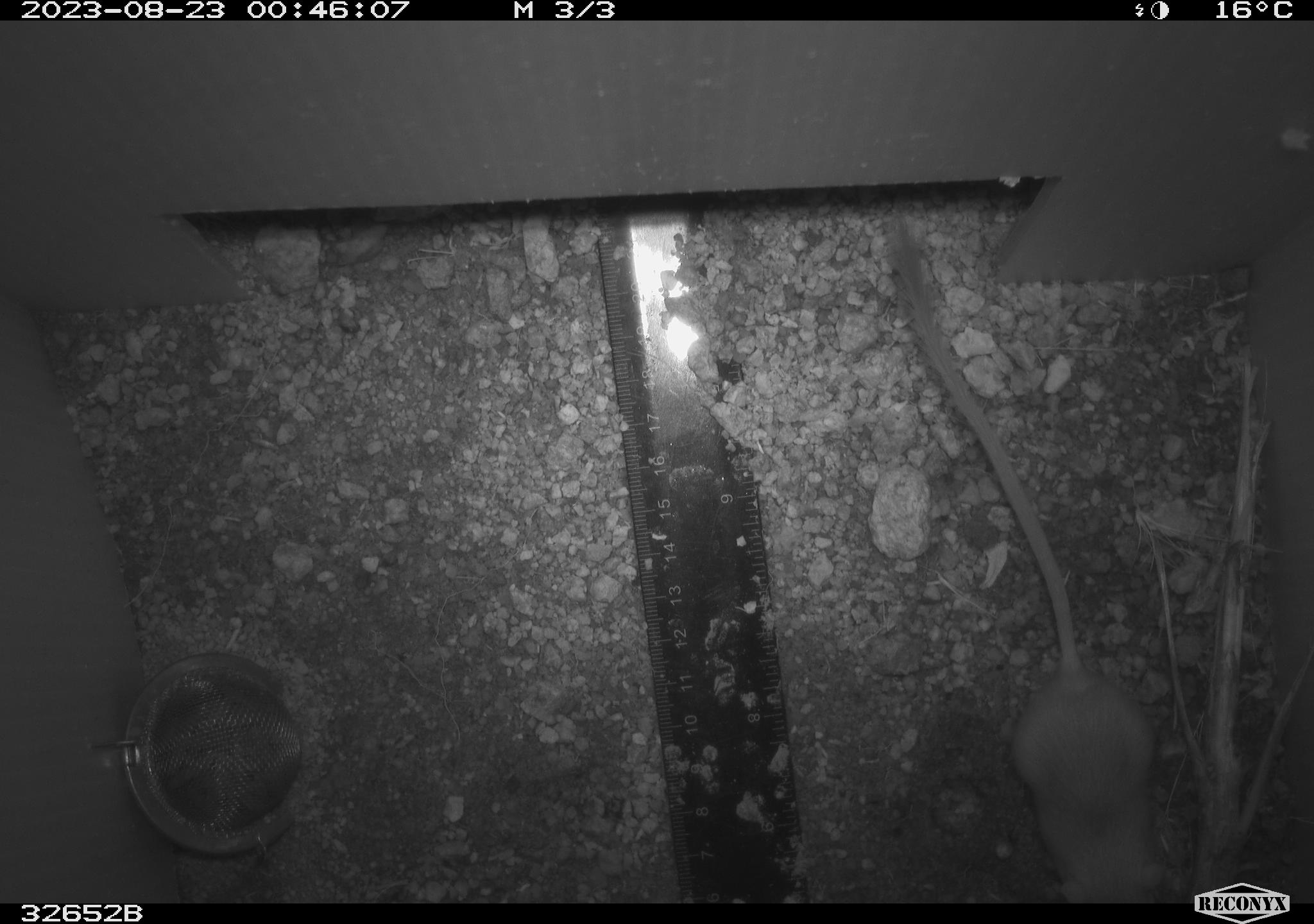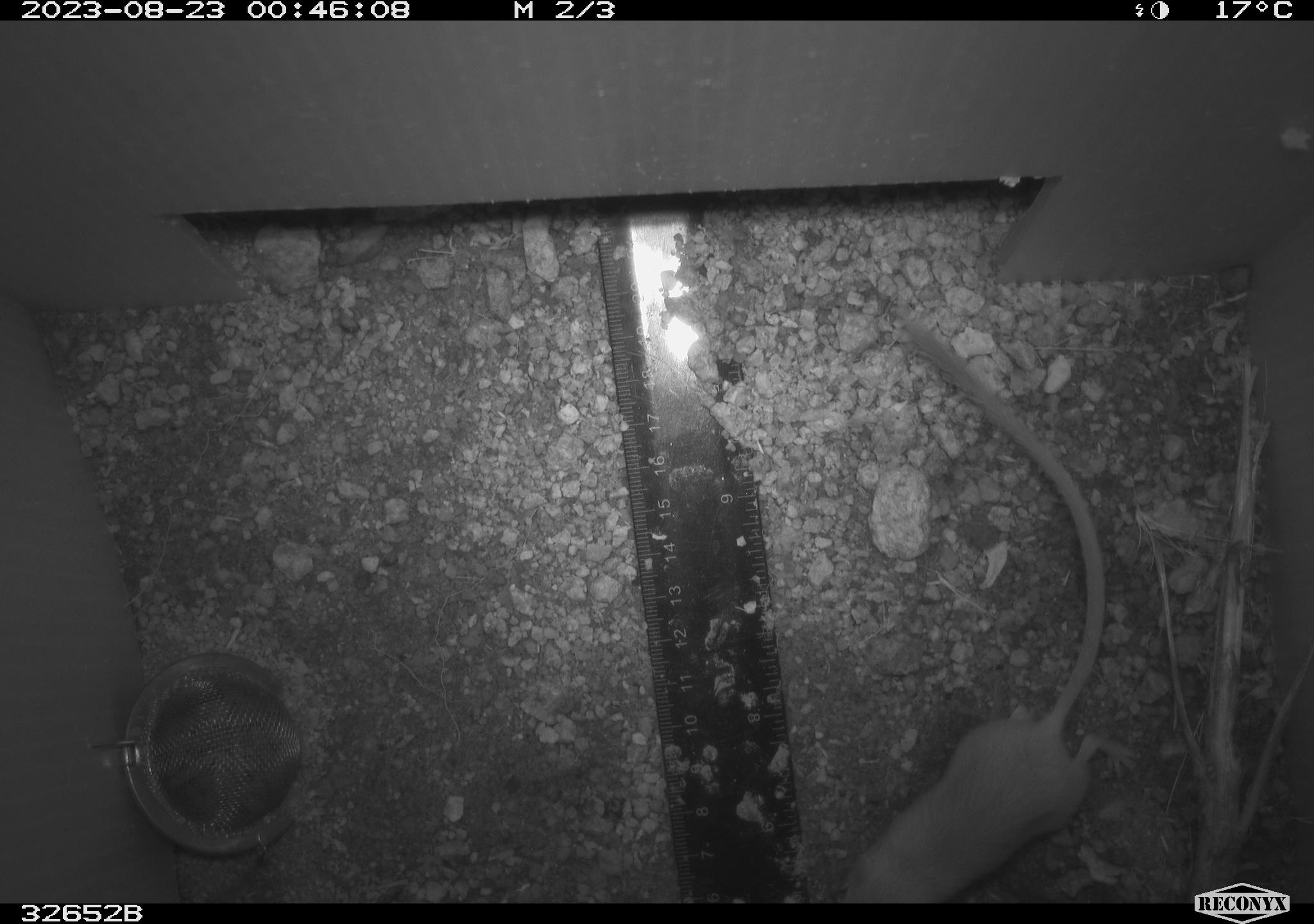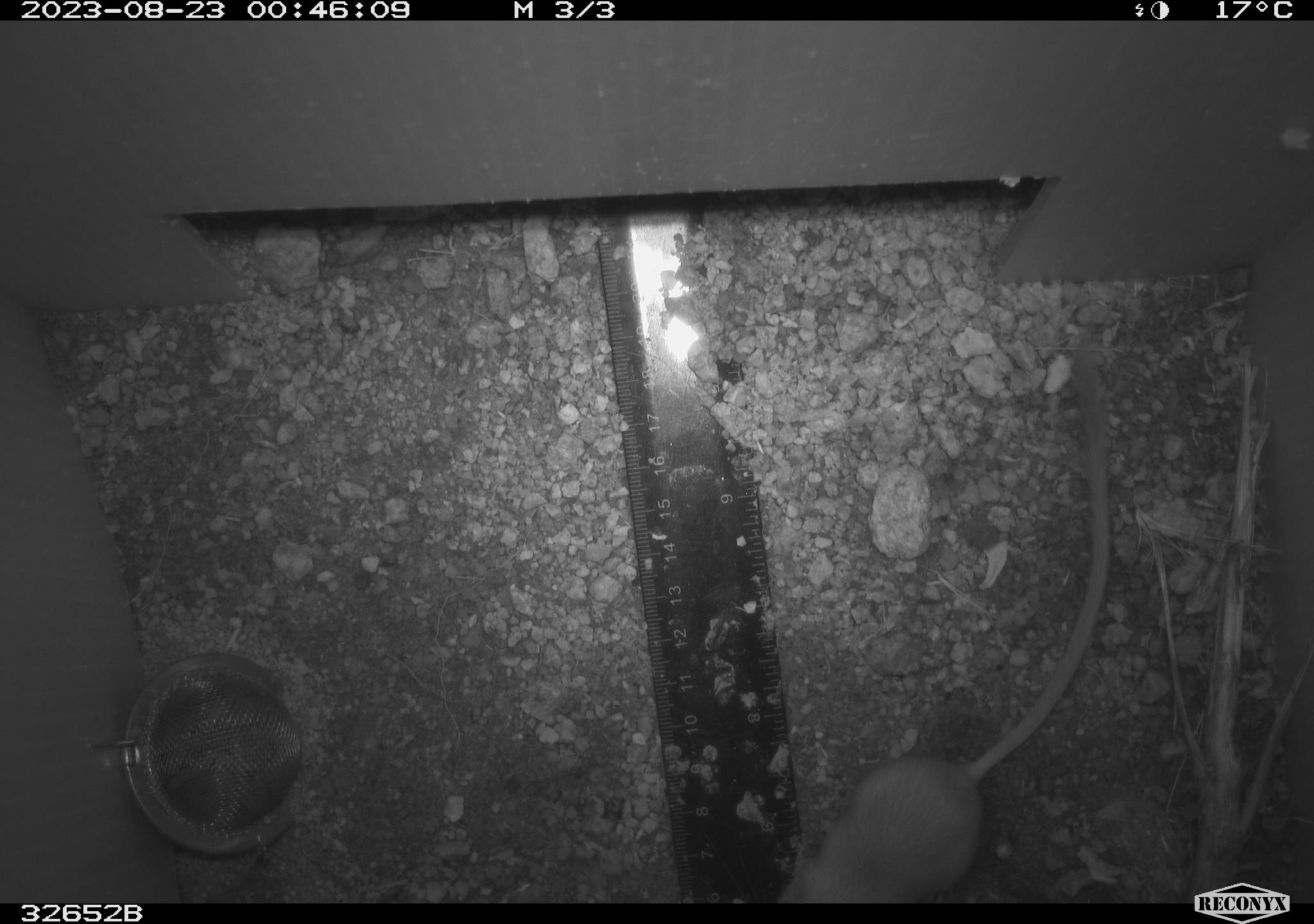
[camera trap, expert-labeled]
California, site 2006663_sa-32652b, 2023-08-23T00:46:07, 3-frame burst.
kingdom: Animalia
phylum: Chordata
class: Mammalia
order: Rodentia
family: Heteromyidae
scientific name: Heteromyidae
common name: kangaroo rats and pocket mice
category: heteromyidae family